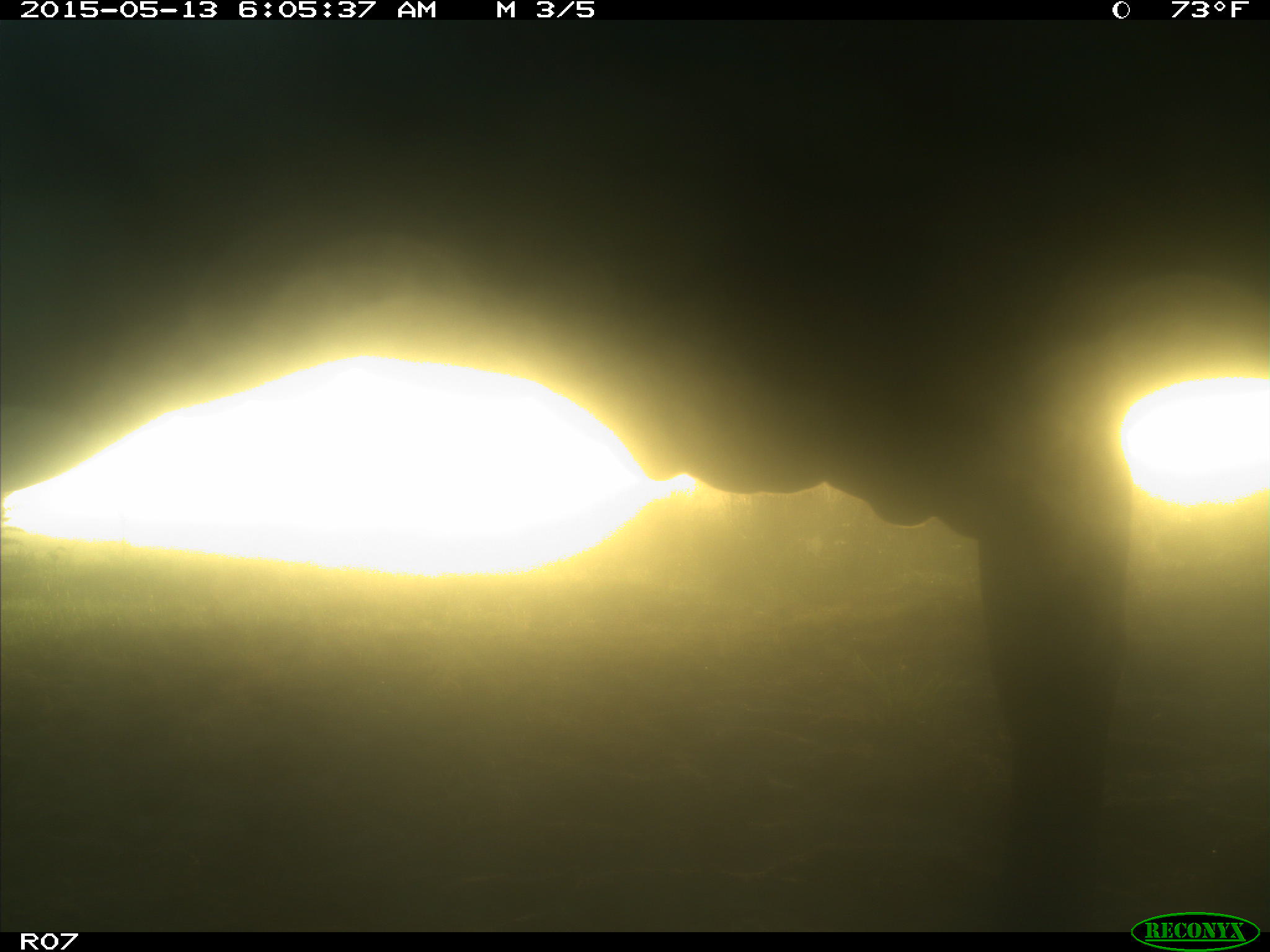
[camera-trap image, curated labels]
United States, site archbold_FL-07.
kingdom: Animalia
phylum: Chordata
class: Mammalia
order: Artiodactyla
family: Bovidae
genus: Bos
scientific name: Bos taurus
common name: domestic cow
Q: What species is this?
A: Bos taurus (domestic cow).